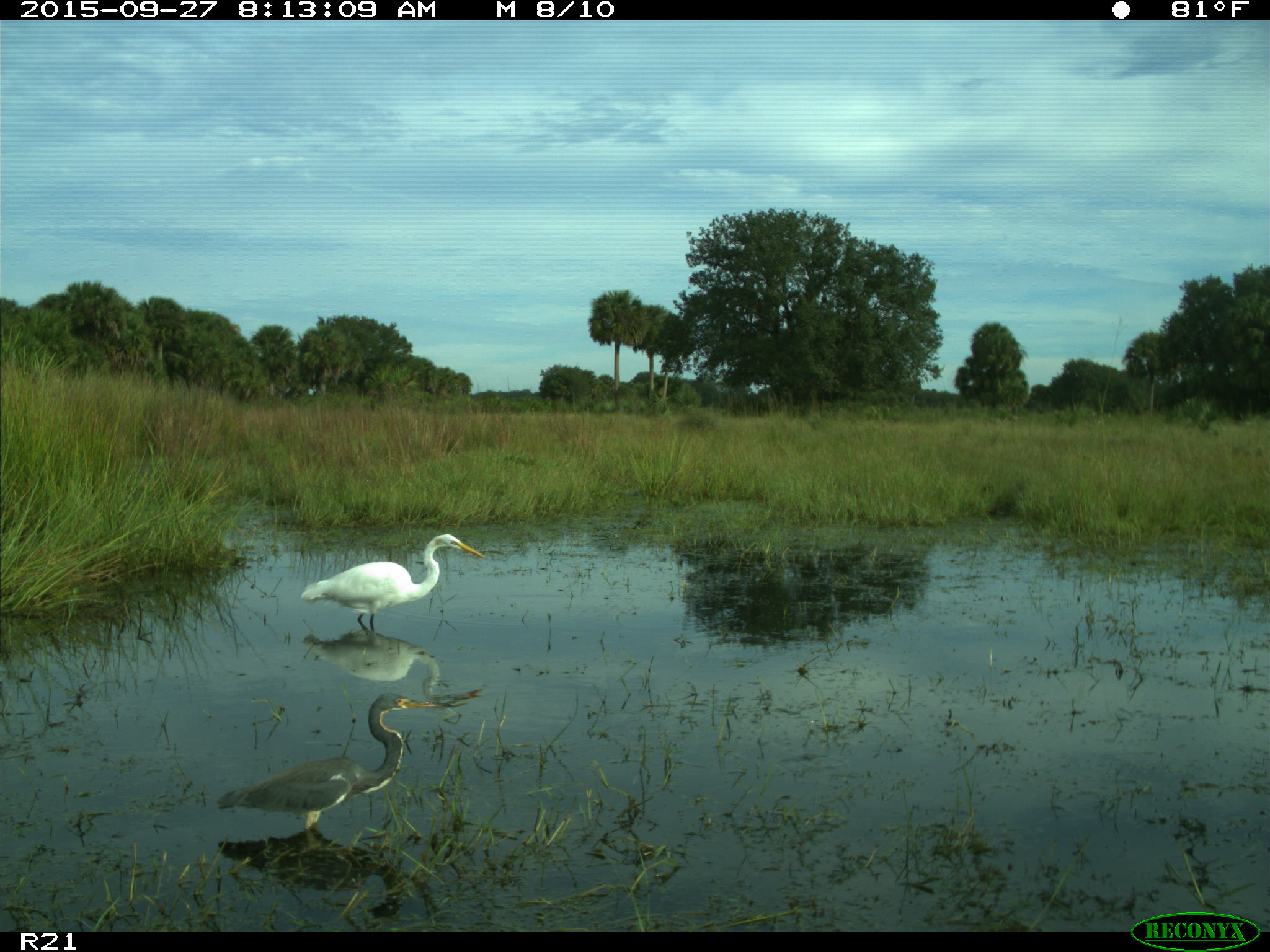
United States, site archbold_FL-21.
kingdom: Animalia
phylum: Chordata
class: Aves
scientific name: Aves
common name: birds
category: unidentified bird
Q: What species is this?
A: Unidentified bird (birds) (Aves).